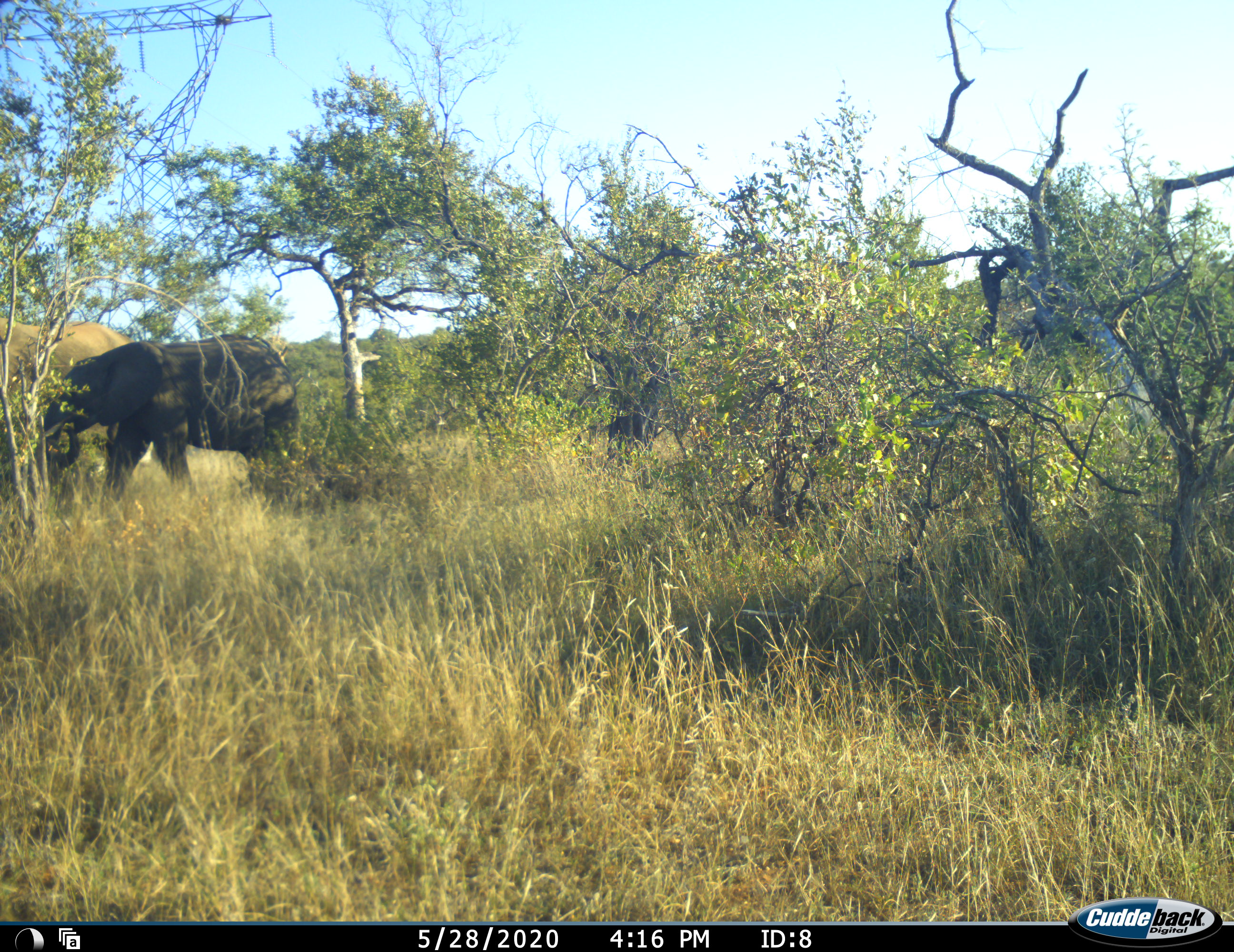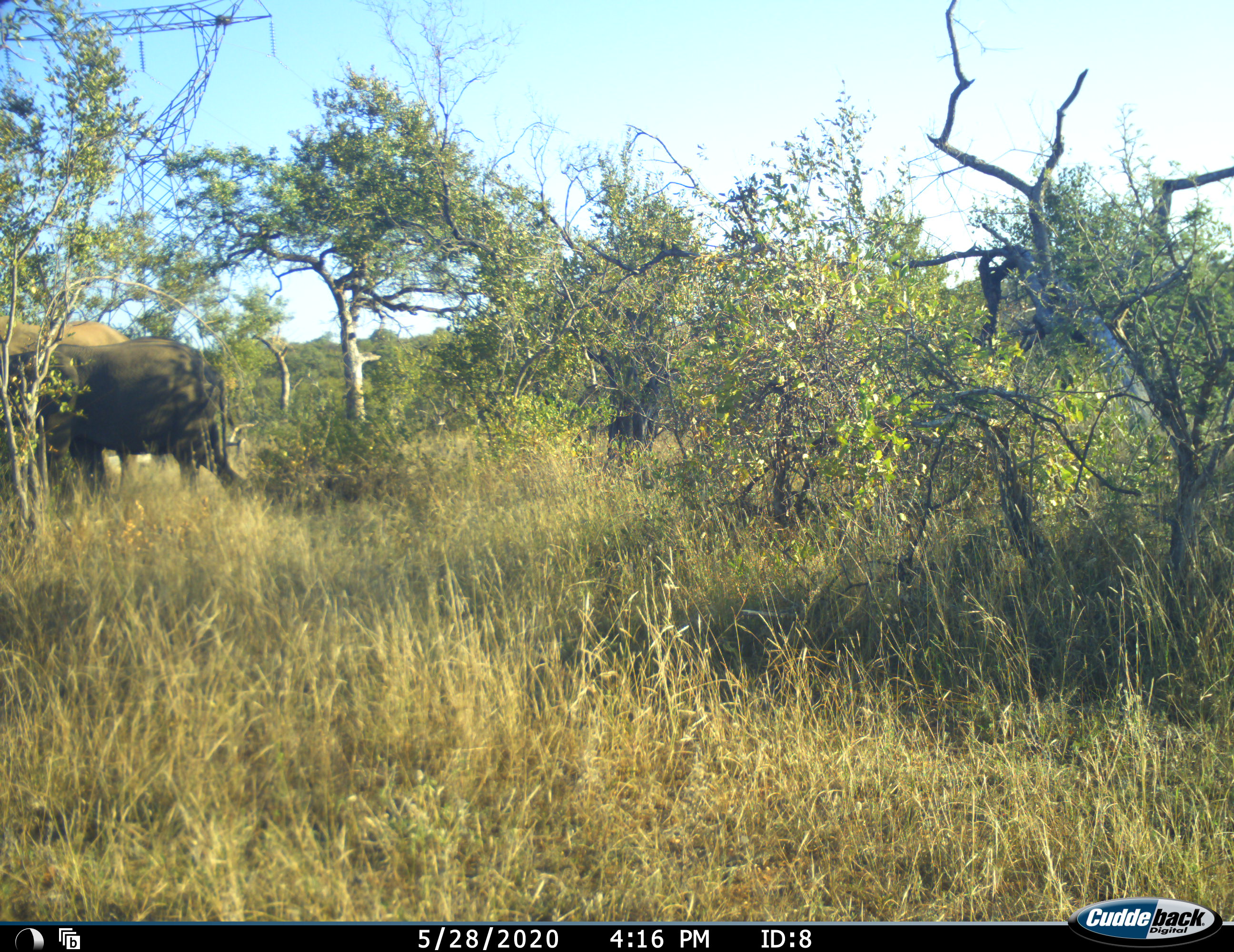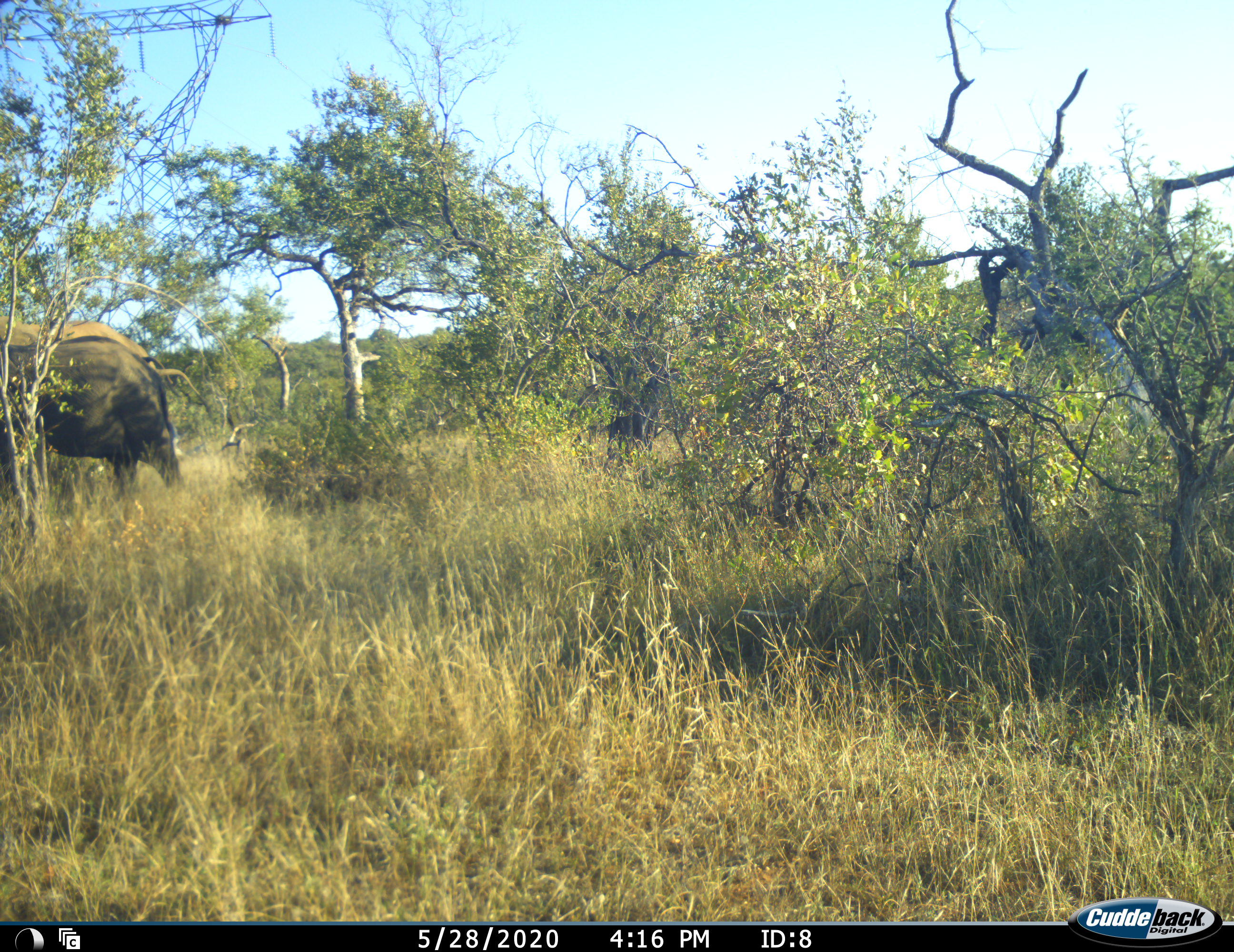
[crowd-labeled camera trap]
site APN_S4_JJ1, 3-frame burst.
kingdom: Animalia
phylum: Chordata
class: Mammalia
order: Proboscidea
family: Elephantidae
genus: Loxodonta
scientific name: Loxodonta africana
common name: african bush elephant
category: elephant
Elephant (african bush elephant) (Loxodonta africana), count 2. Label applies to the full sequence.